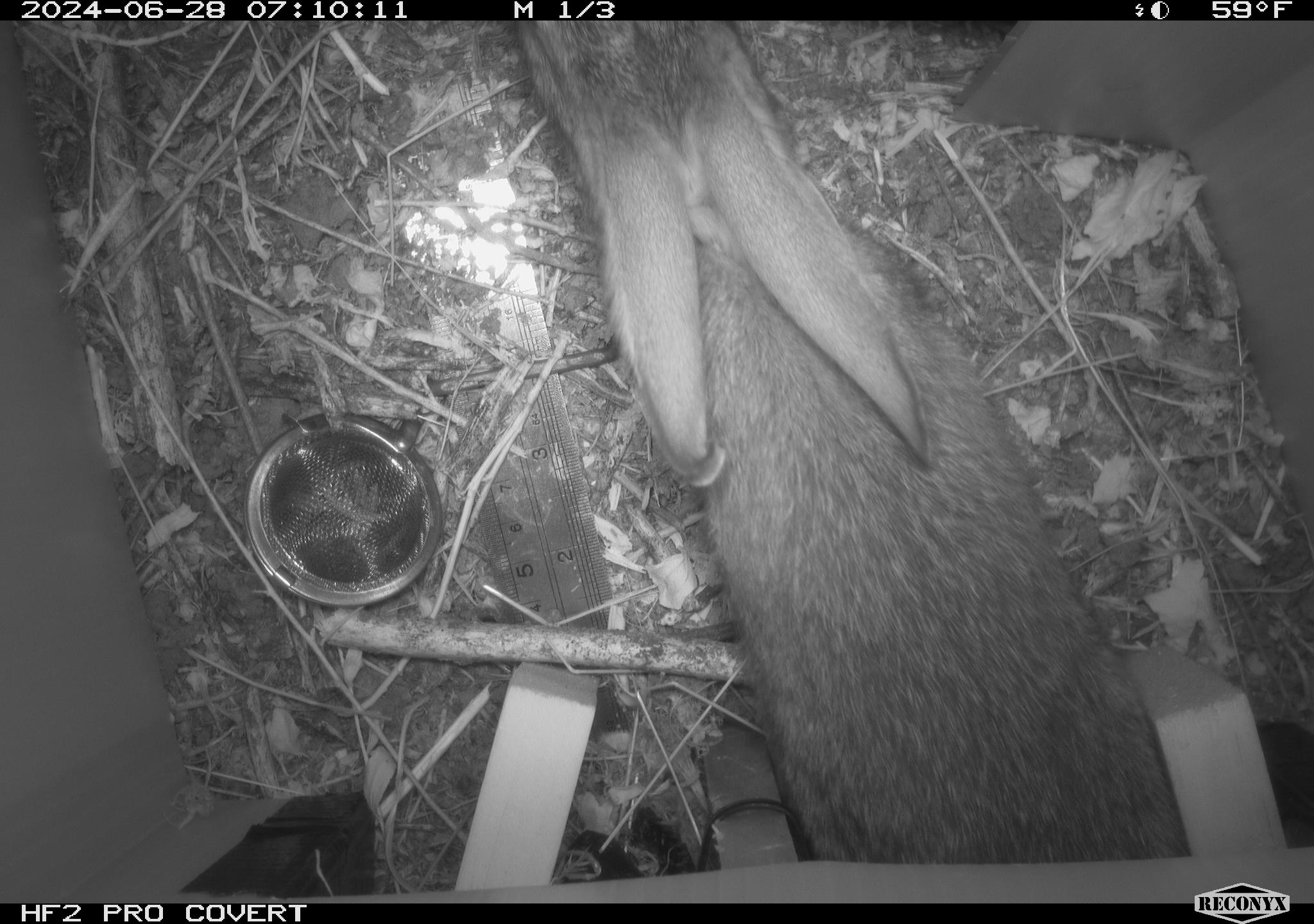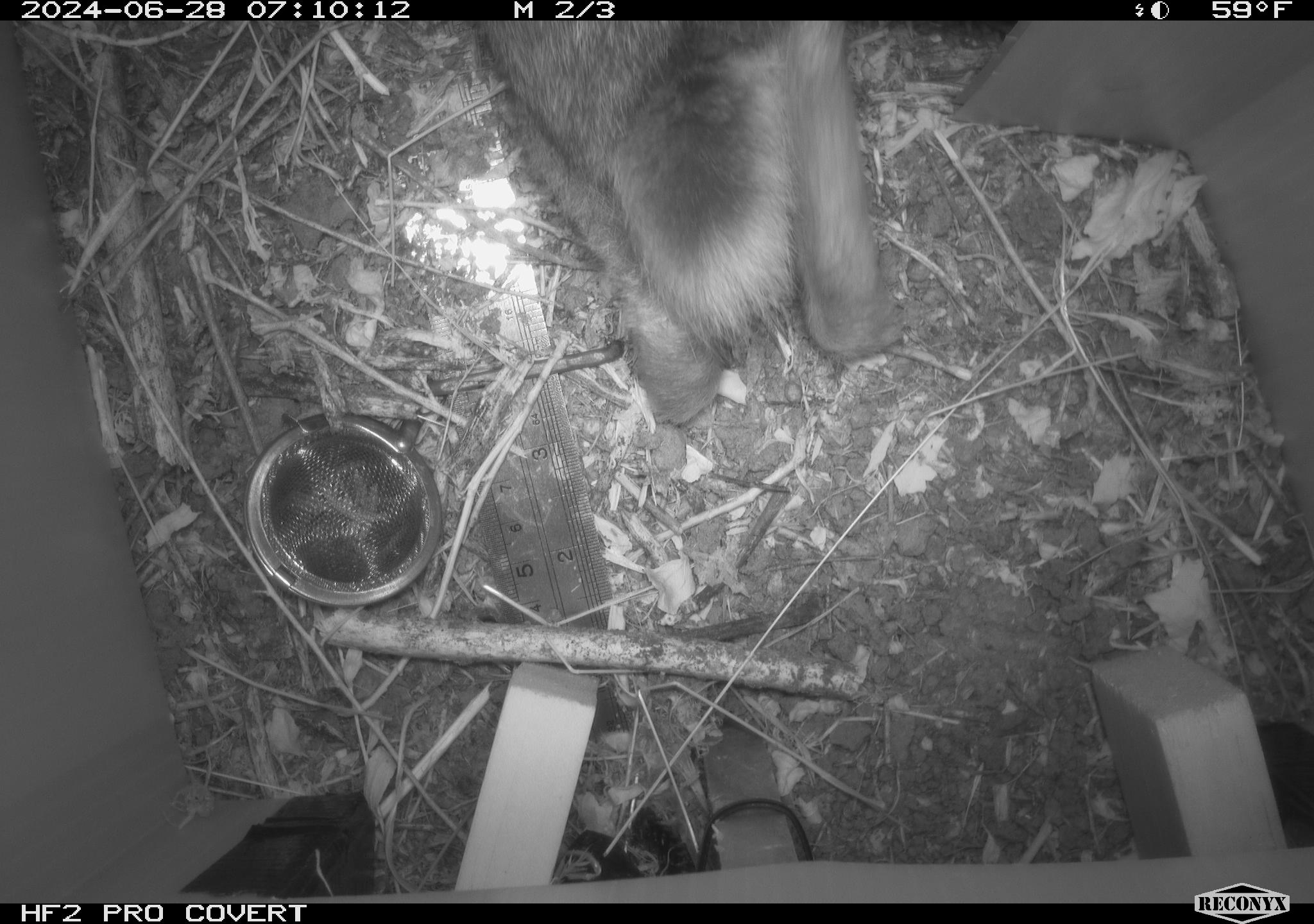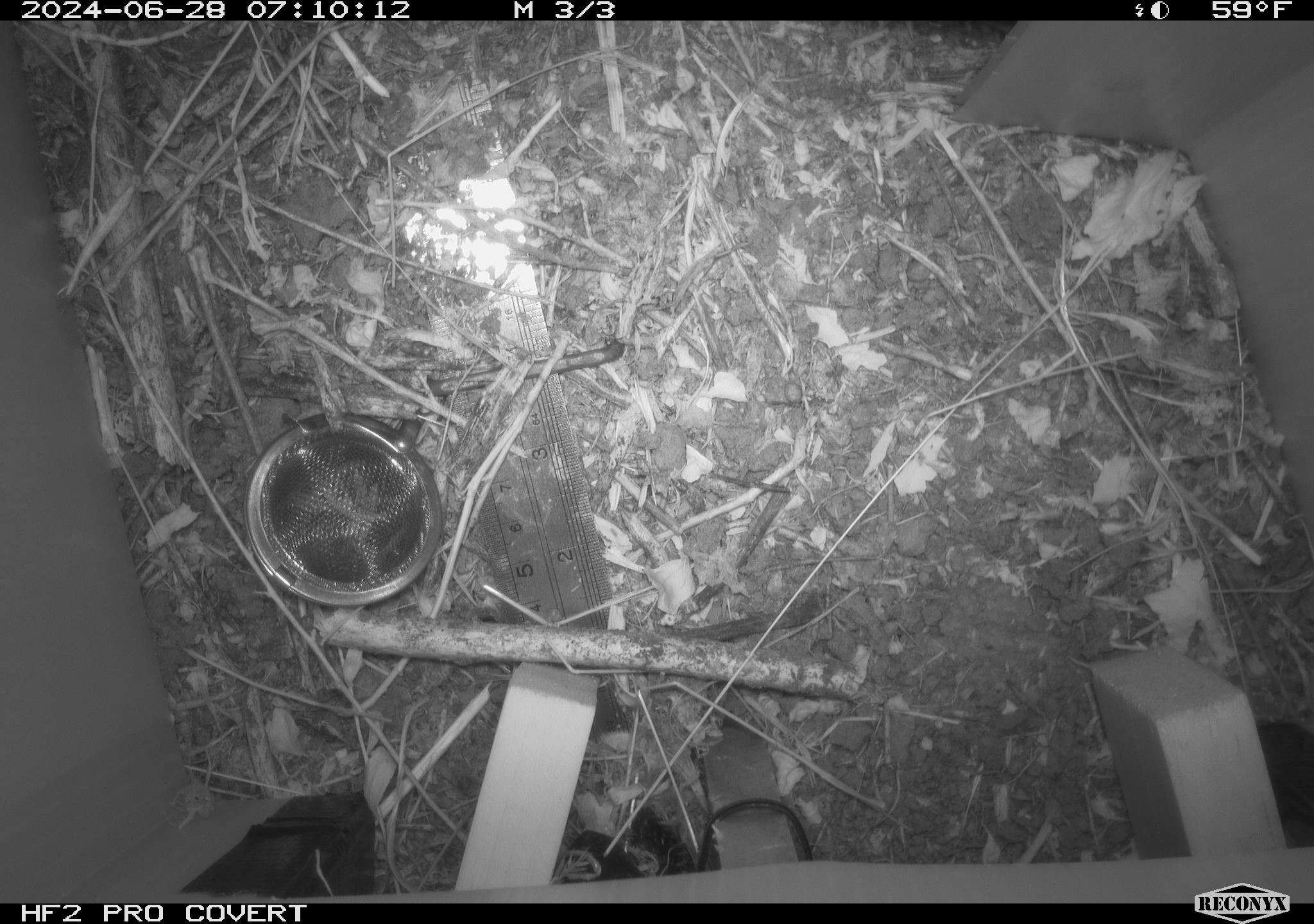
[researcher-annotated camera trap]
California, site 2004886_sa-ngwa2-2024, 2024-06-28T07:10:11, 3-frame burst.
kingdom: Animalia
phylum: Chordata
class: Mammalia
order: Lagomorpha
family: Leporidae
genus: Sylvilagus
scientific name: Sylvilagus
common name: cottontail rabbits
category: sylvilagus species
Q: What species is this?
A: Sylvilagus species (cottontail rabbits) (Sylvilagus).